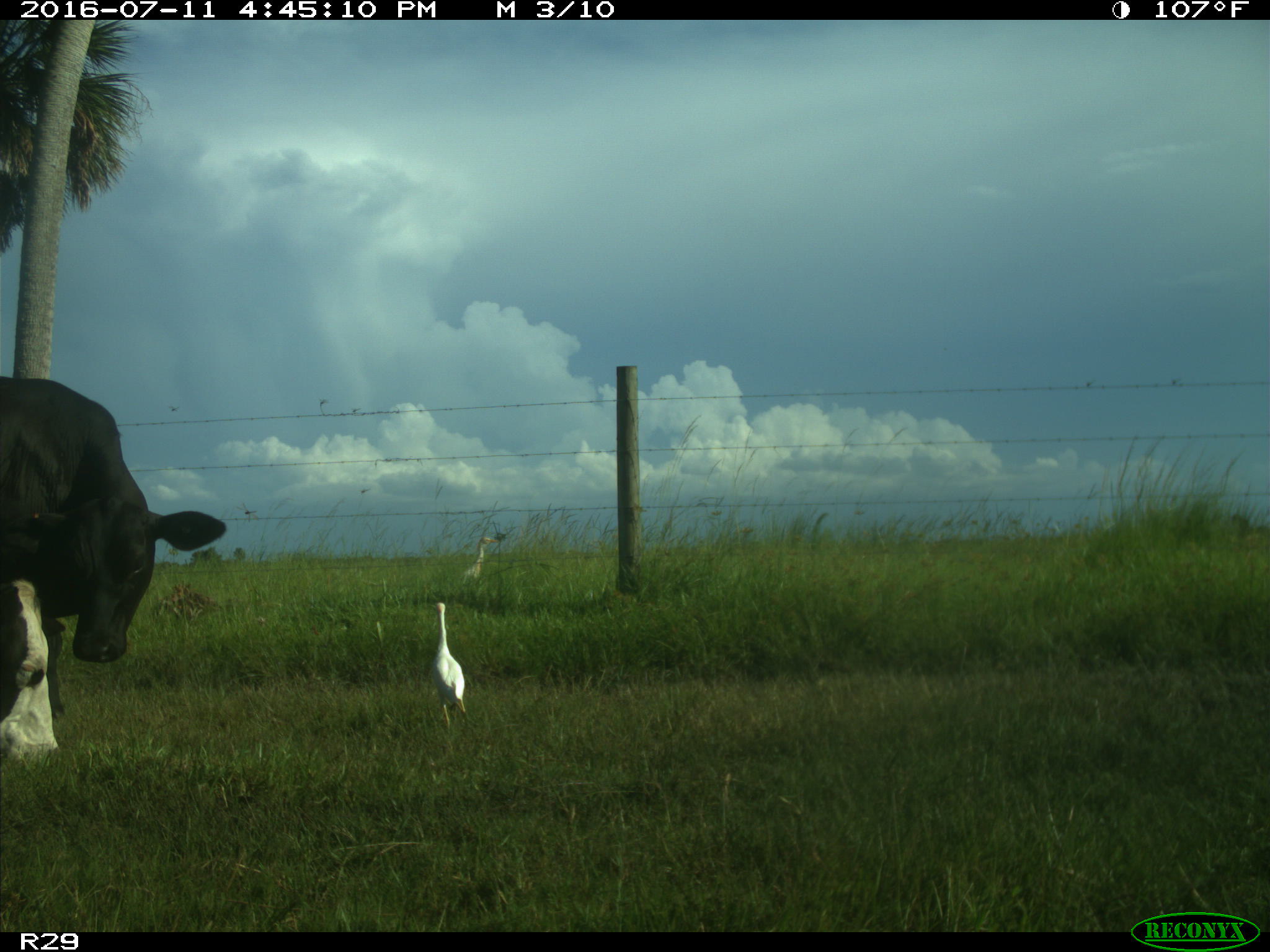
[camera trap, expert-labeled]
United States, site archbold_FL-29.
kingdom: Animalia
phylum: Chordata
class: Mammalia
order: Artiodactyla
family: Bovidae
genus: Bos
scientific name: Bos taurus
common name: domestic cow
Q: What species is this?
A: Bos taurus (domestic cow).